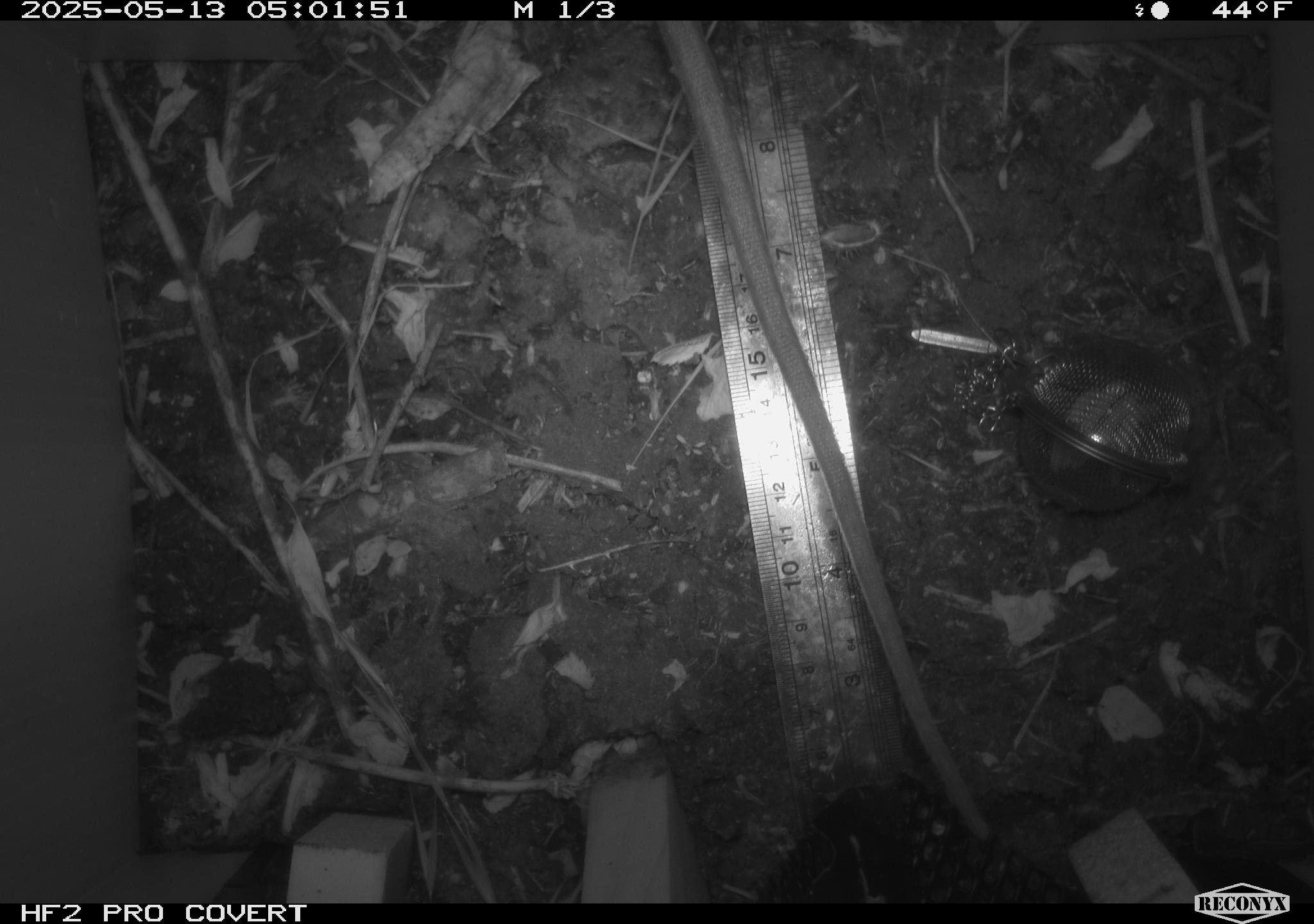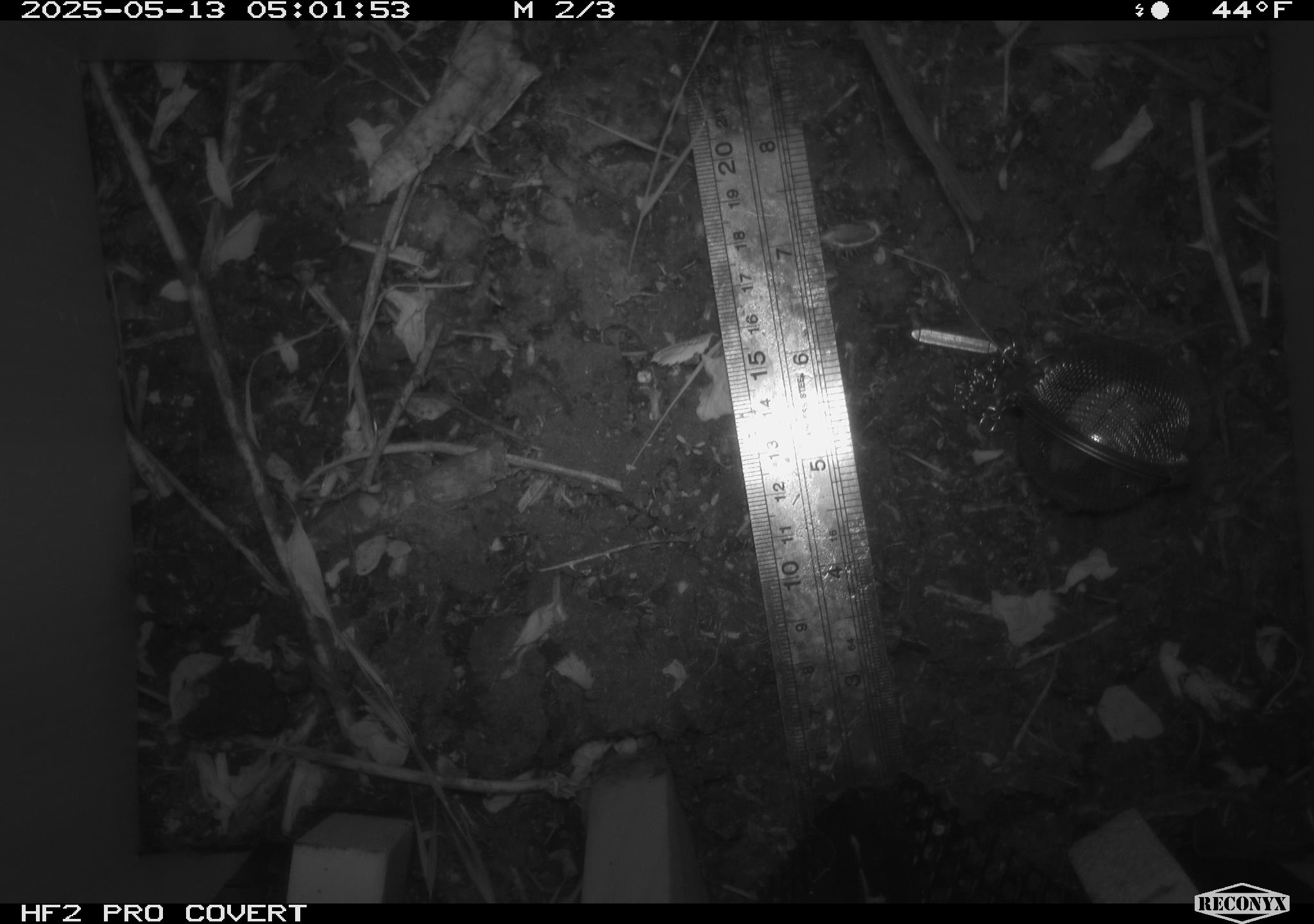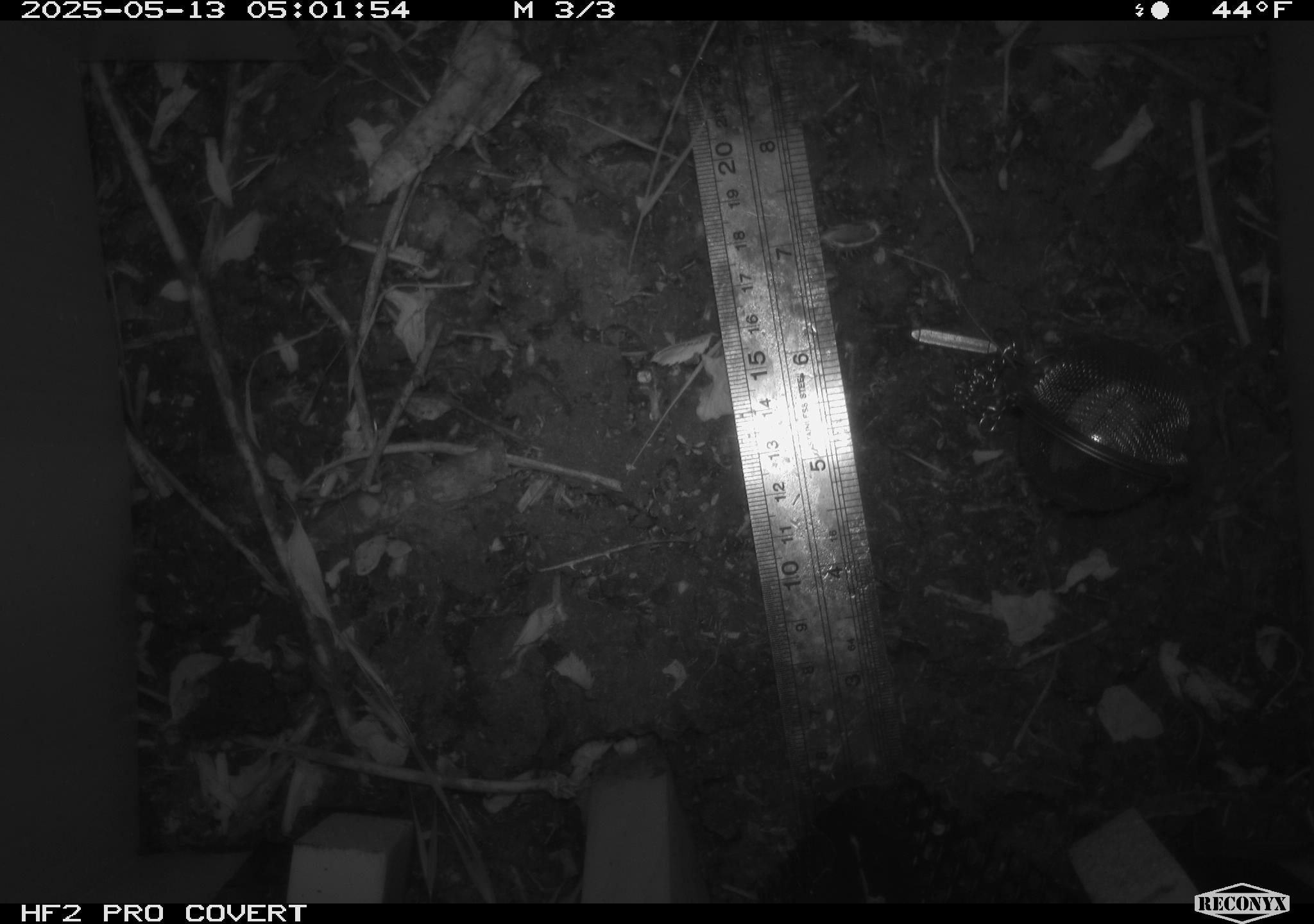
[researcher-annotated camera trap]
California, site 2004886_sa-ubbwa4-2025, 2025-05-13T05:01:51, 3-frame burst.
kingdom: Animalia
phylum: Chordata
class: Mammalia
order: Rodentia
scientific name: Rodentia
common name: rodent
Rodent (Rodentia).